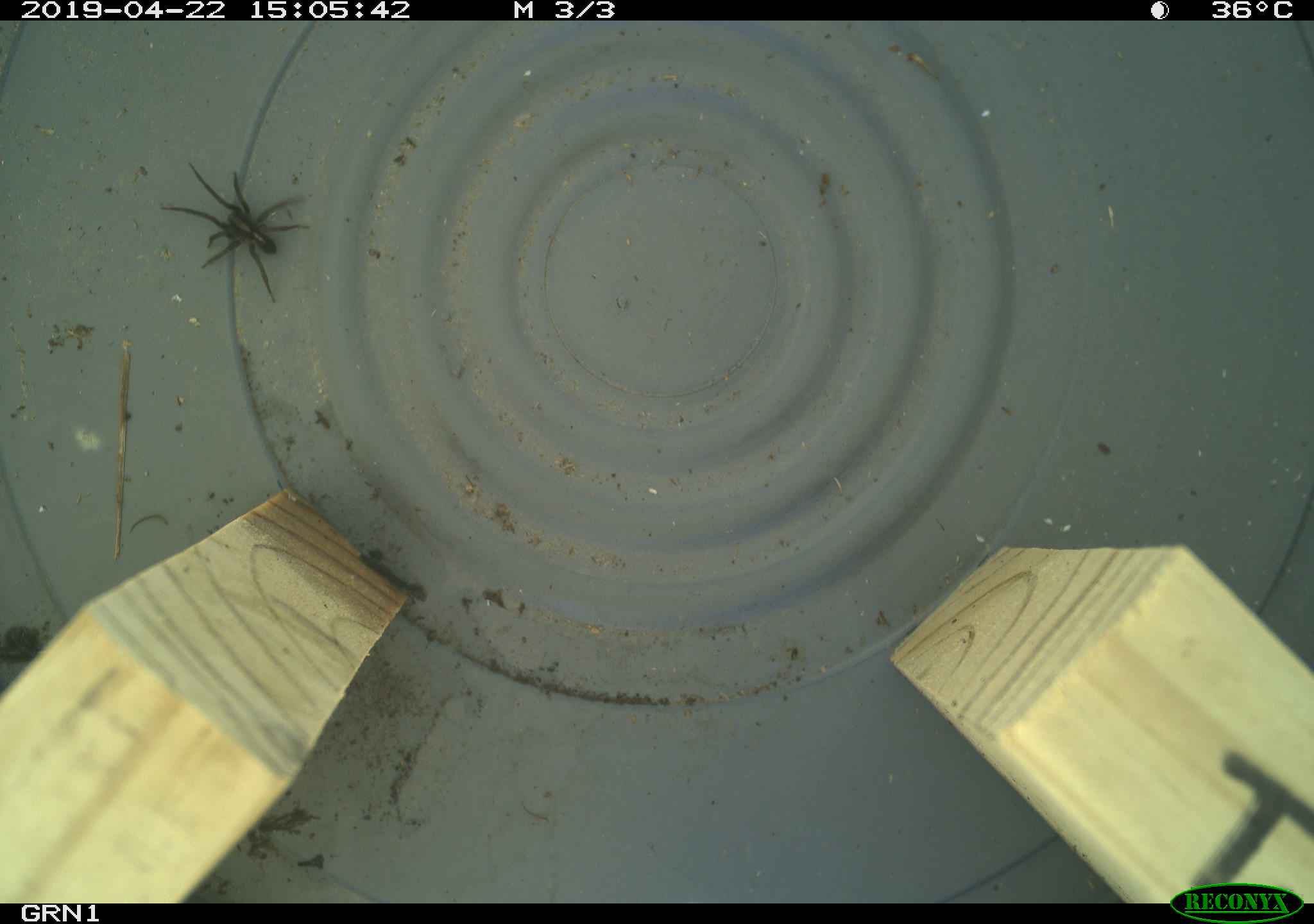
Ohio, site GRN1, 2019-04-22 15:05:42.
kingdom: Animalia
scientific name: Animalia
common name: animal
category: invertebrate